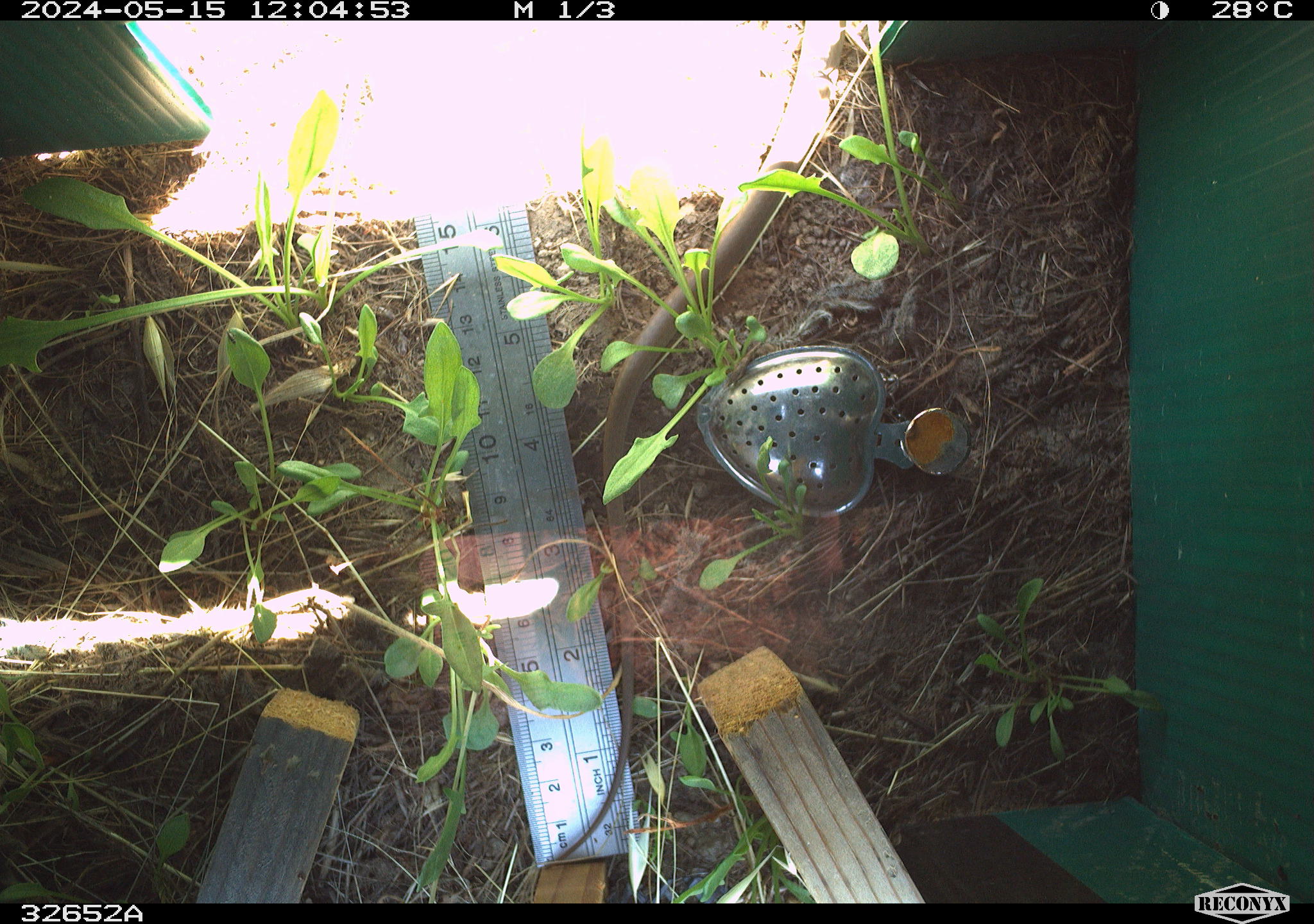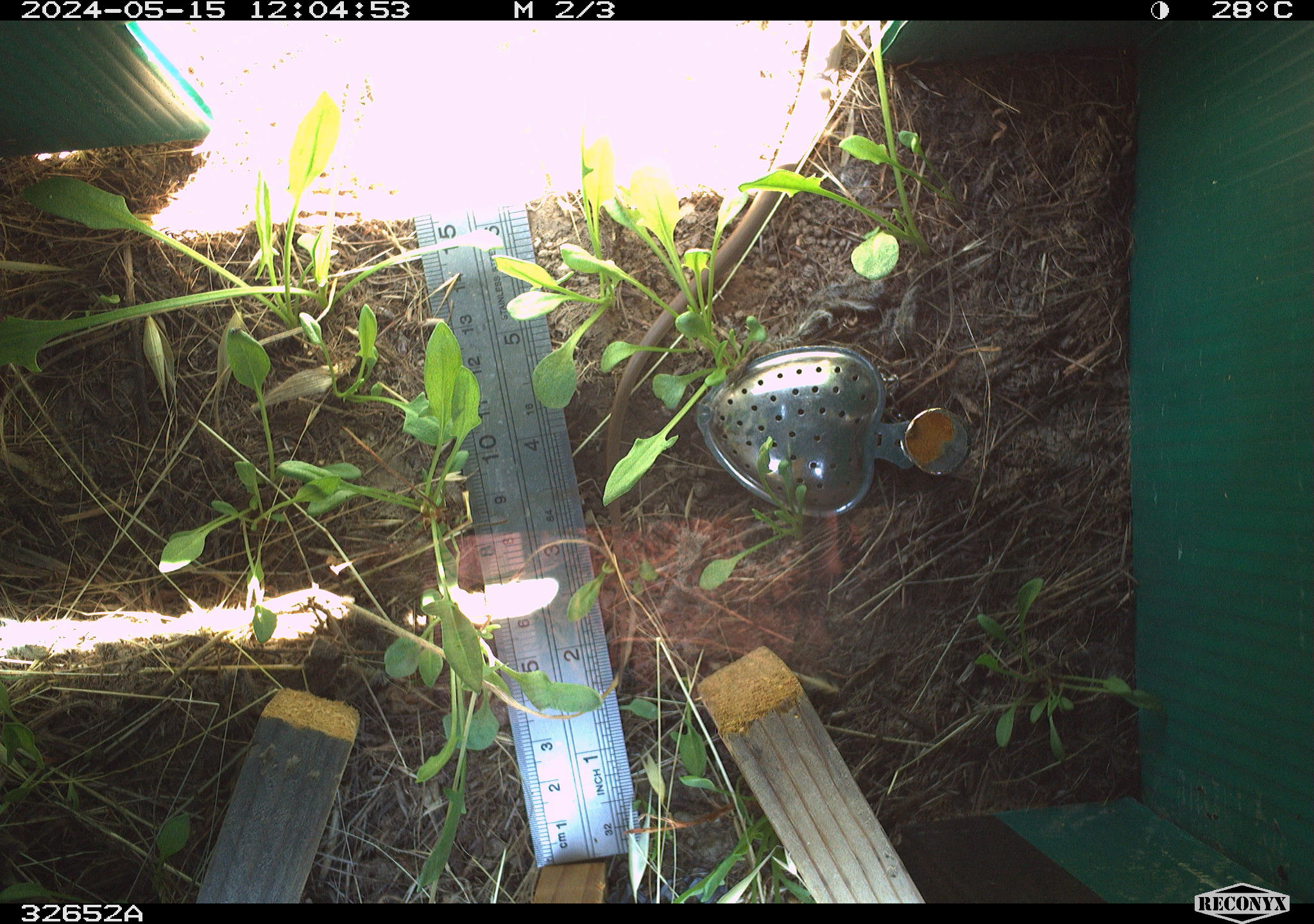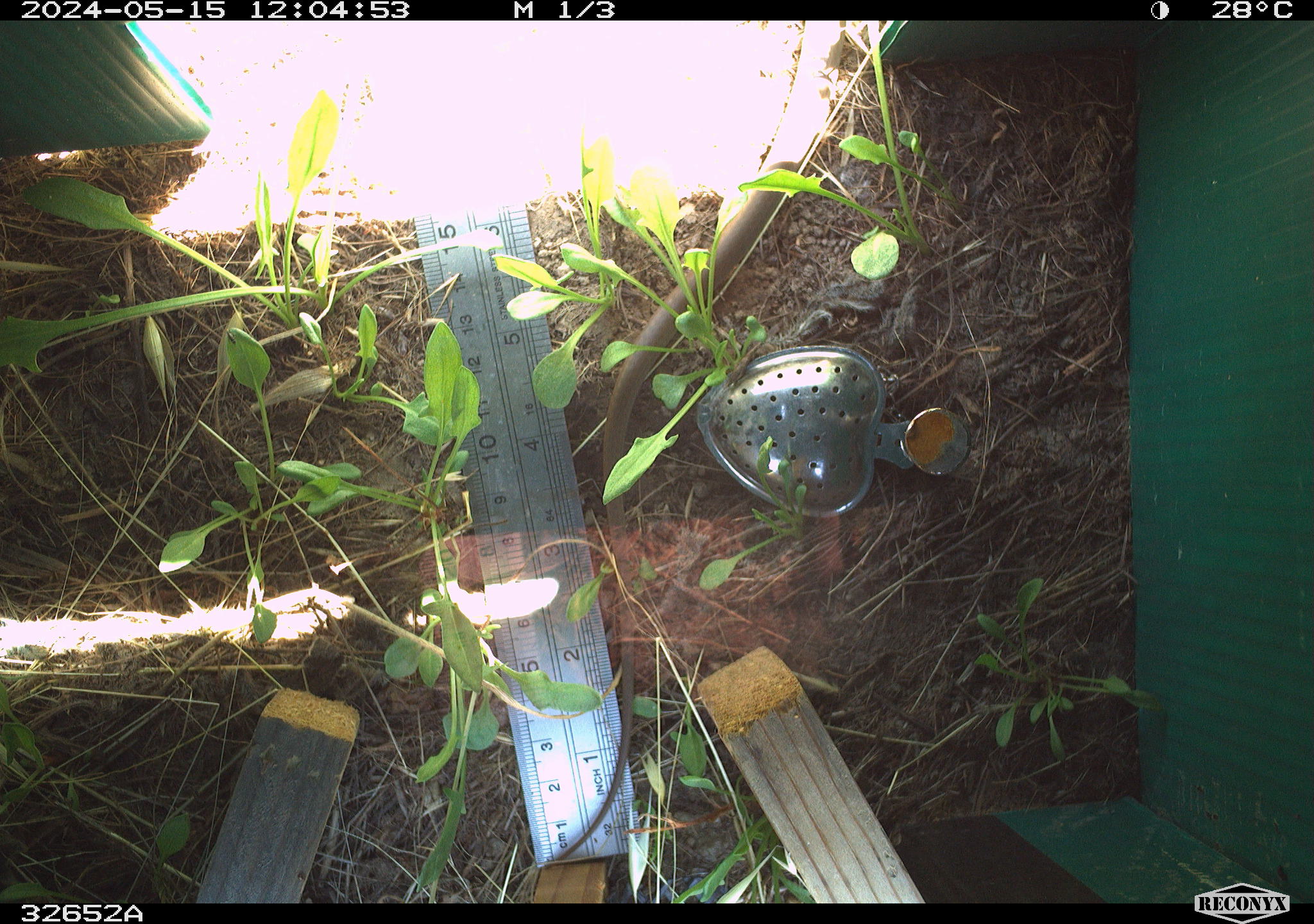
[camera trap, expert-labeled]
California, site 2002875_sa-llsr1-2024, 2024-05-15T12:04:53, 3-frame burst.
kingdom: Animalia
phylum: Chordata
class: Reptilia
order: Squamata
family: Colubridae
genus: Coluber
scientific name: Coluber constrictor mormon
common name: western yellow-bellied racer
Western yellow-bellied racer (Coluber constrictor mormon).